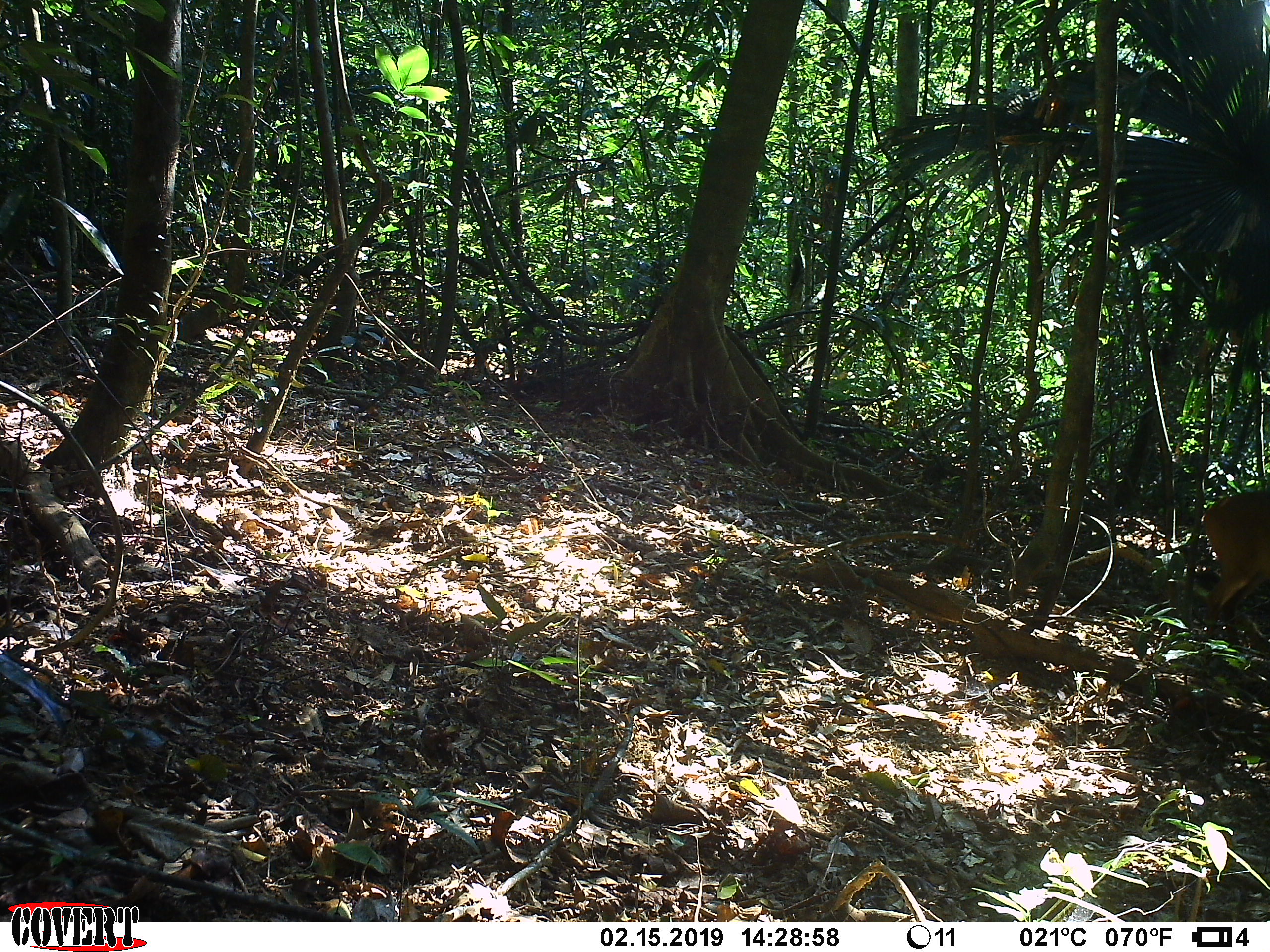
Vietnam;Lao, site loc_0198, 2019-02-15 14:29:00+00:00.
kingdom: Animalia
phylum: Chordata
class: Mammalia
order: Artiodactyla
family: Cervidae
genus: Muntiacus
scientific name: Muntiacus vuquangensis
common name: large-antlered muntjac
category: large antlered muntjac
Large antlered muntjac (large-antlered muntjac) (Muntiacus vuquangensis). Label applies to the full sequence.